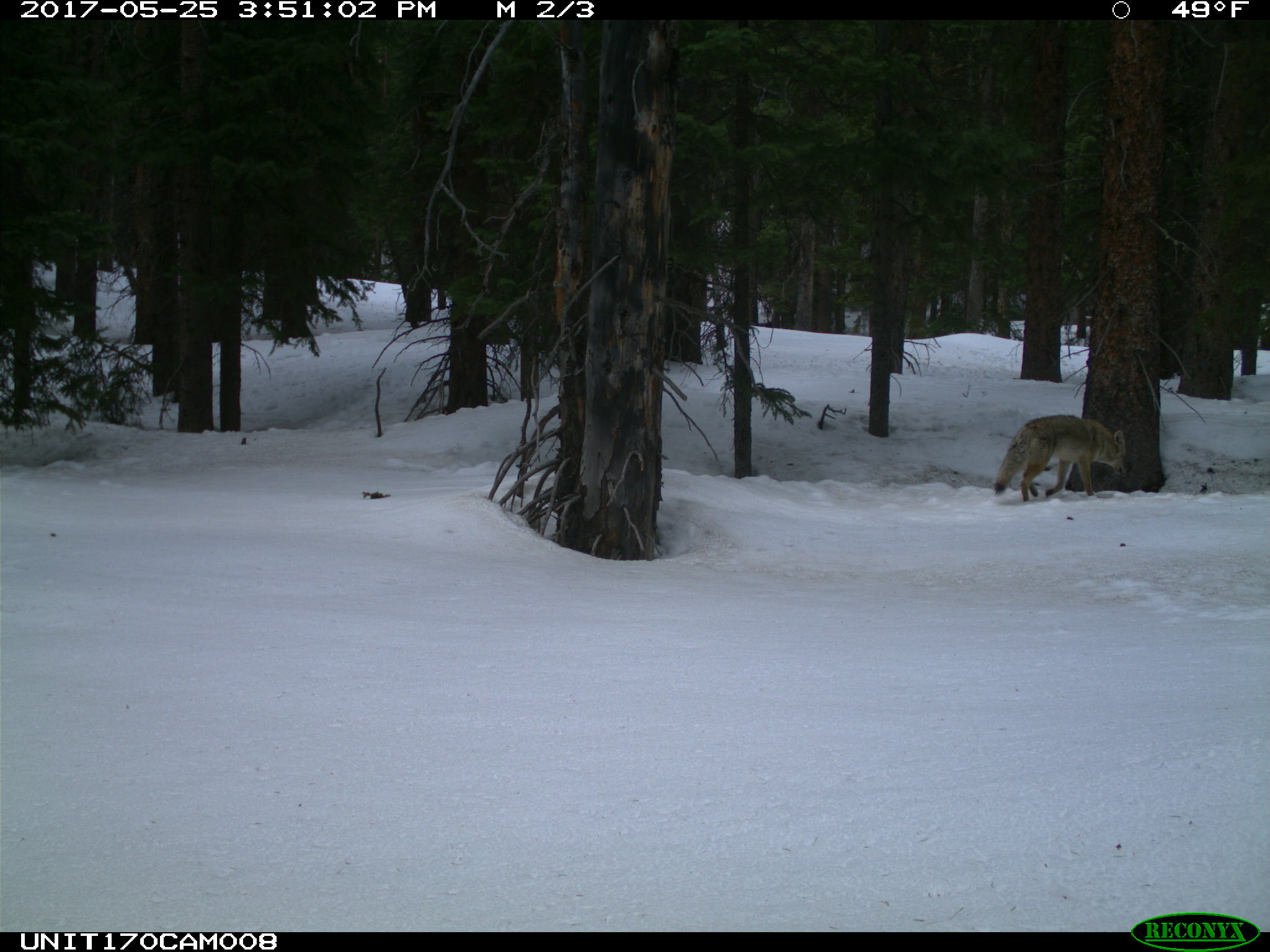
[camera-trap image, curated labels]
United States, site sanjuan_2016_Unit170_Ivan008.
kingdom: Animalia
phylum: Chordata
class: Mammalia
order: Carnivora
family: Canidae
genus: Canis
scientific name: Canis latrans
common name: coyote